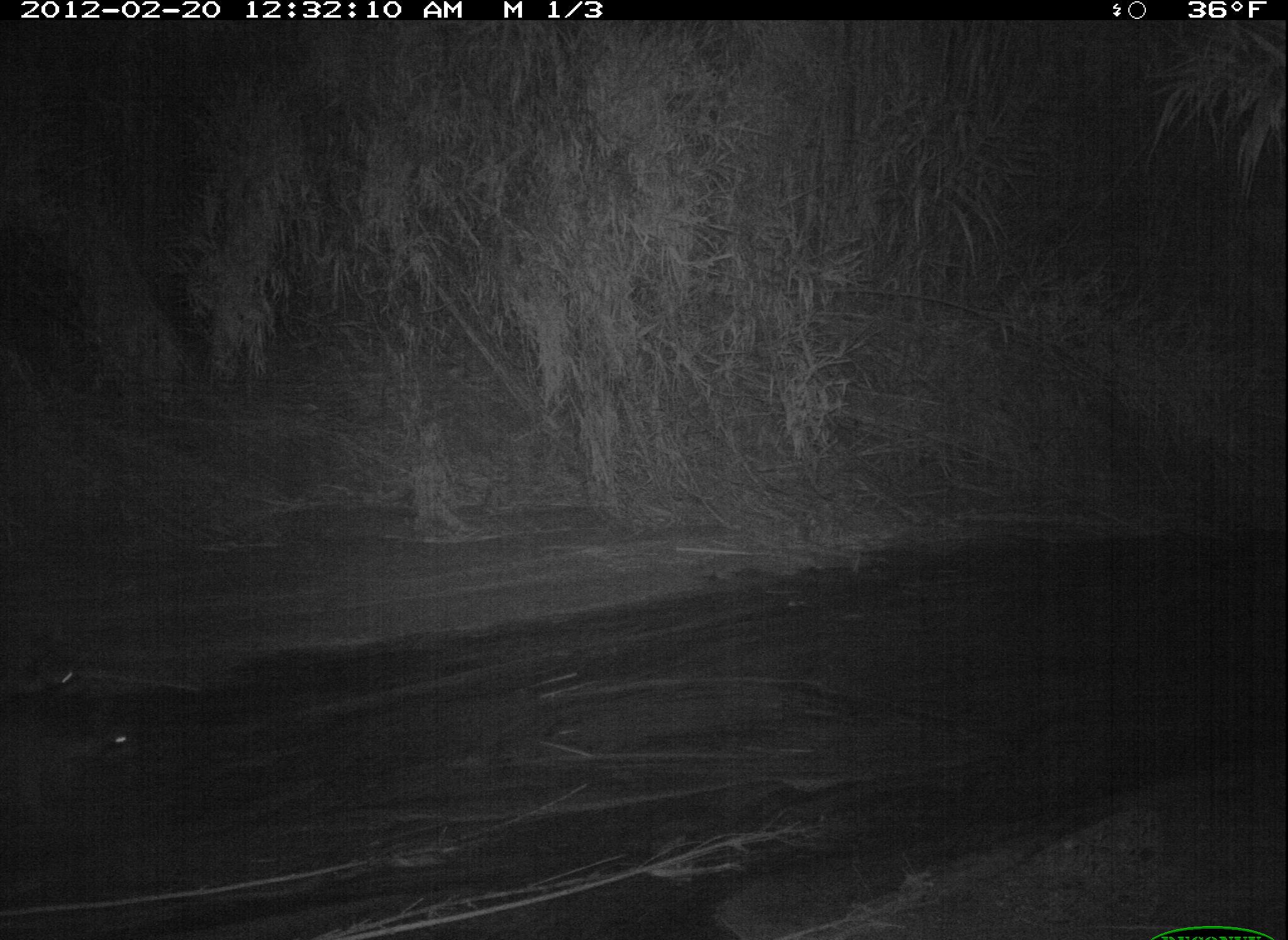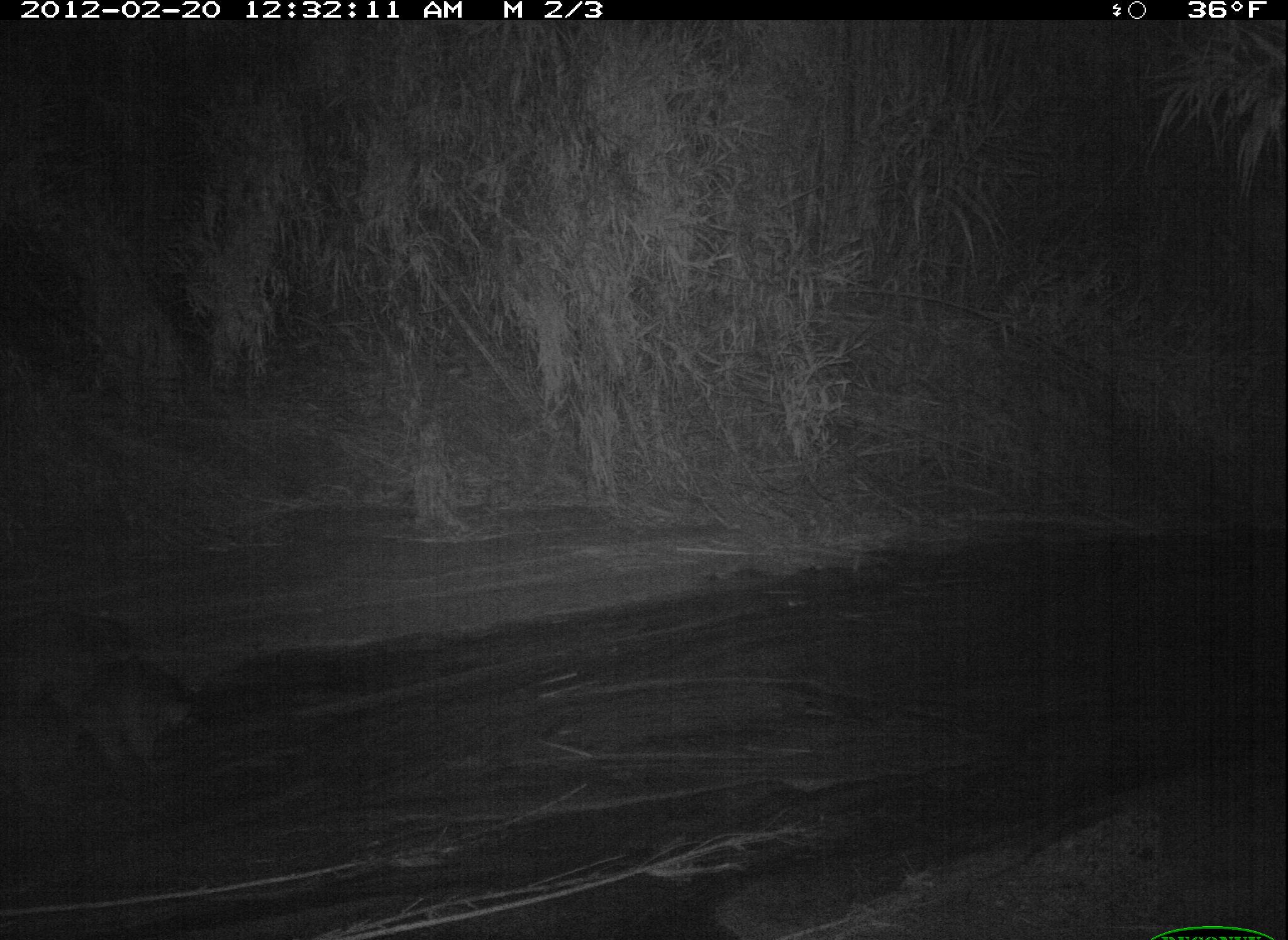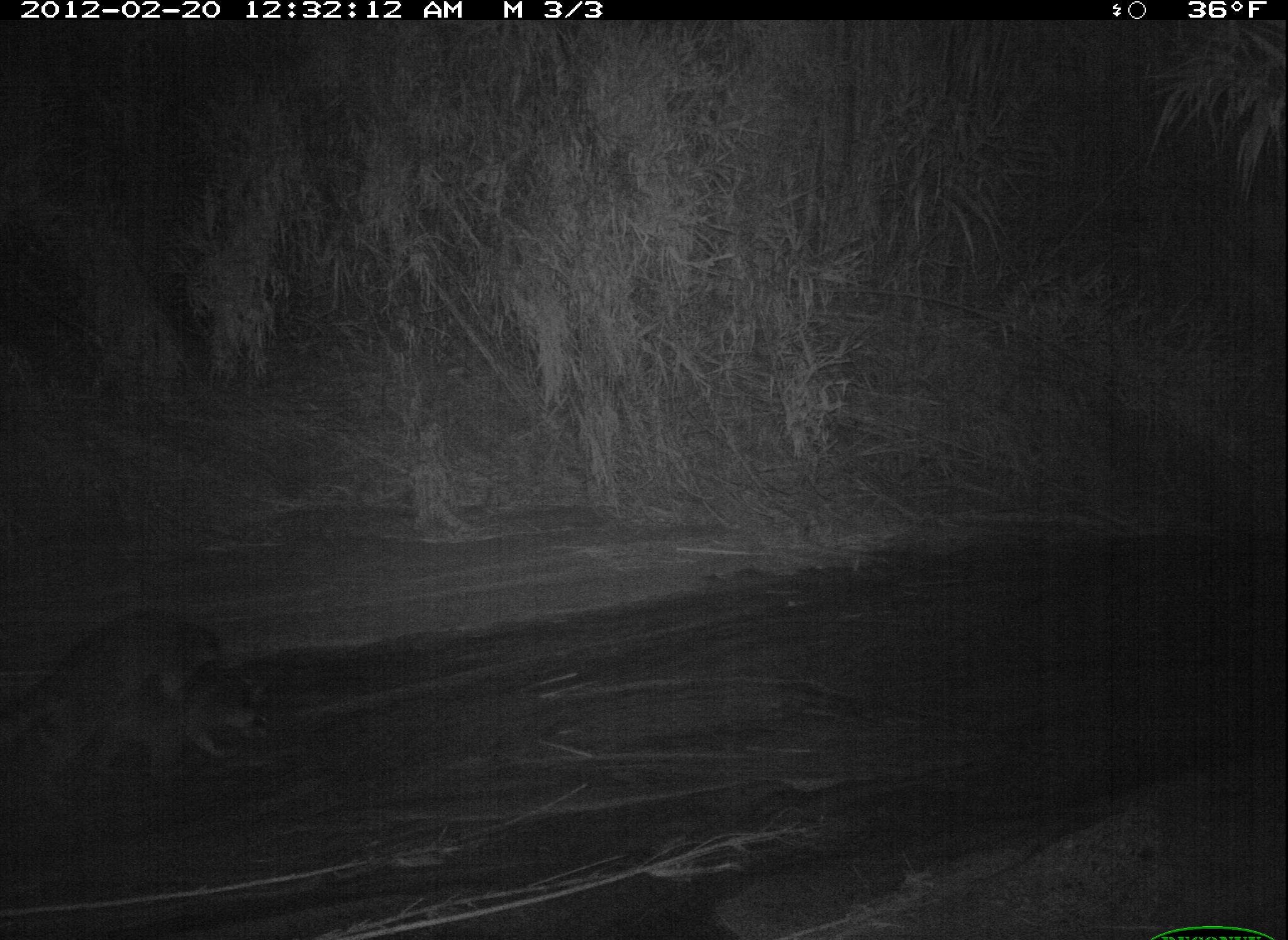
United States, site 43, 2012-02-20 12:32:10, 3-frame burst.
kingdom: Animalia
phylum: Chordata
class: Mammalia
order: Carnivora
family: Procyonidae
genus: Procyon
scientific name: Procyon lotor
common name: raccoon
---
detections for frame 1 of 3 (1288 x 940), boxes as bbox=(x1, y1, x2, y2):
raccoon: bbox=(10, 664, 147, 812)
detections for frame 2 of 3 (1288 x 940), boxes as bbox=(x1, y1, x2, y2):
raccoon: bbox=(11, 649, 217, 772)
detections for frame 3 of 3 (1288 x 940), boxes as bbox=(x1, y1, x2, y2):
raccoon: bbox=(1, 587, 269, 788)